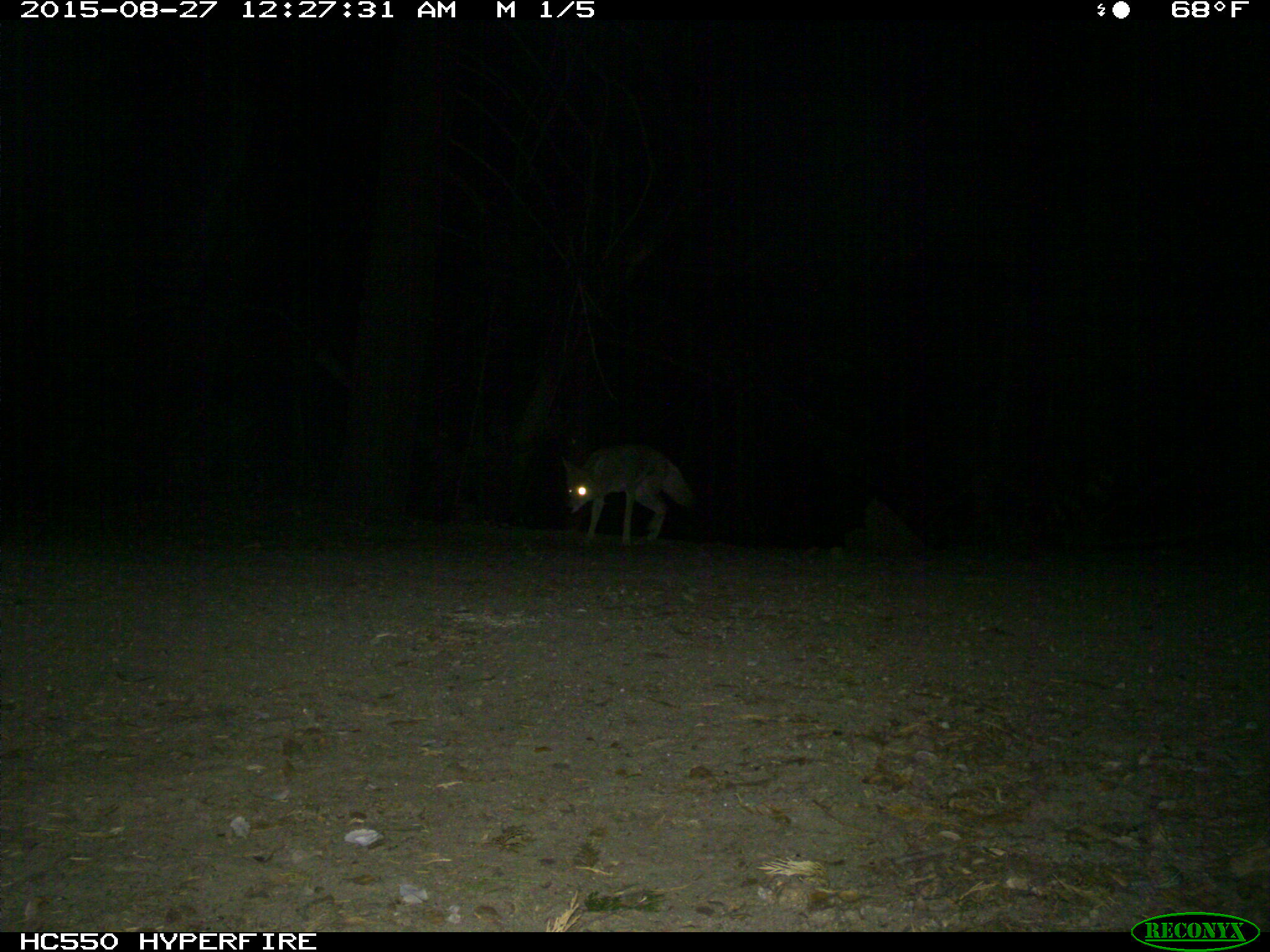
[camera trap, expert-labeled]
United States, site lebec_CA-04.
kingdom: Animalia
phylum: Chordata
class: Mammalia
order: Carnivora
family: Canidae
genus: Canis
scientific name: Canis latrans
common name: coyote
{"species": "Canis latrans (coyote)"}